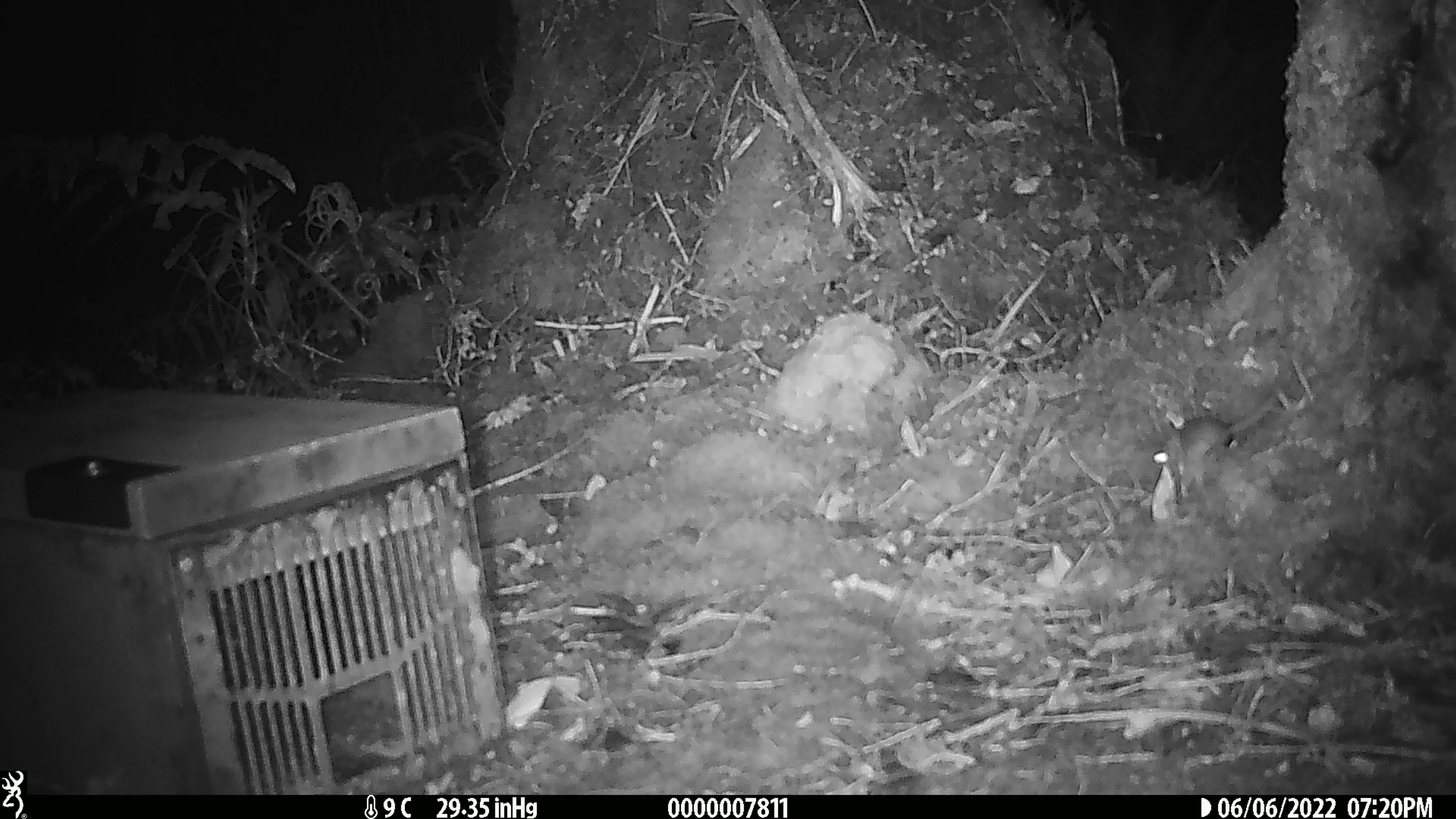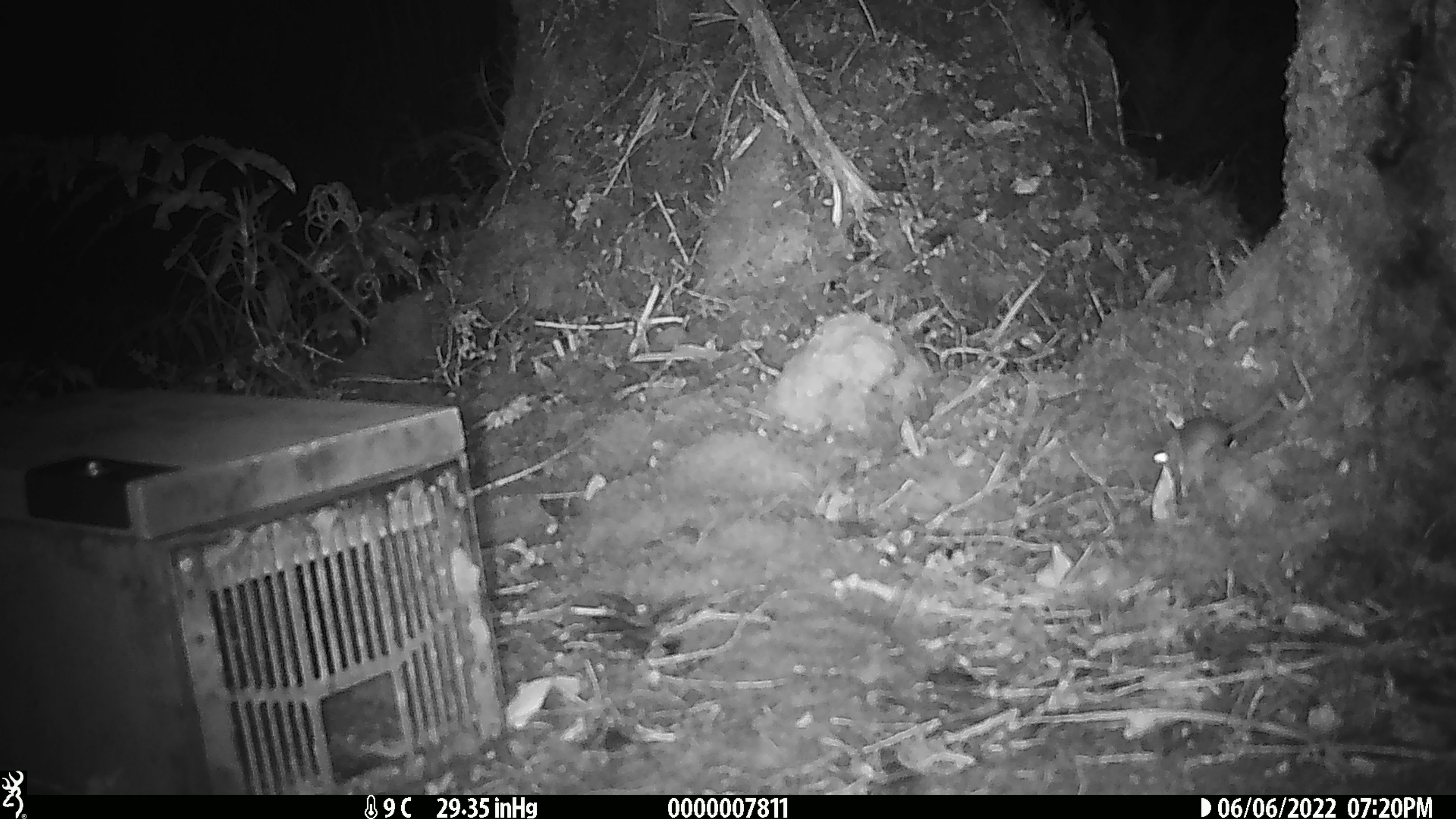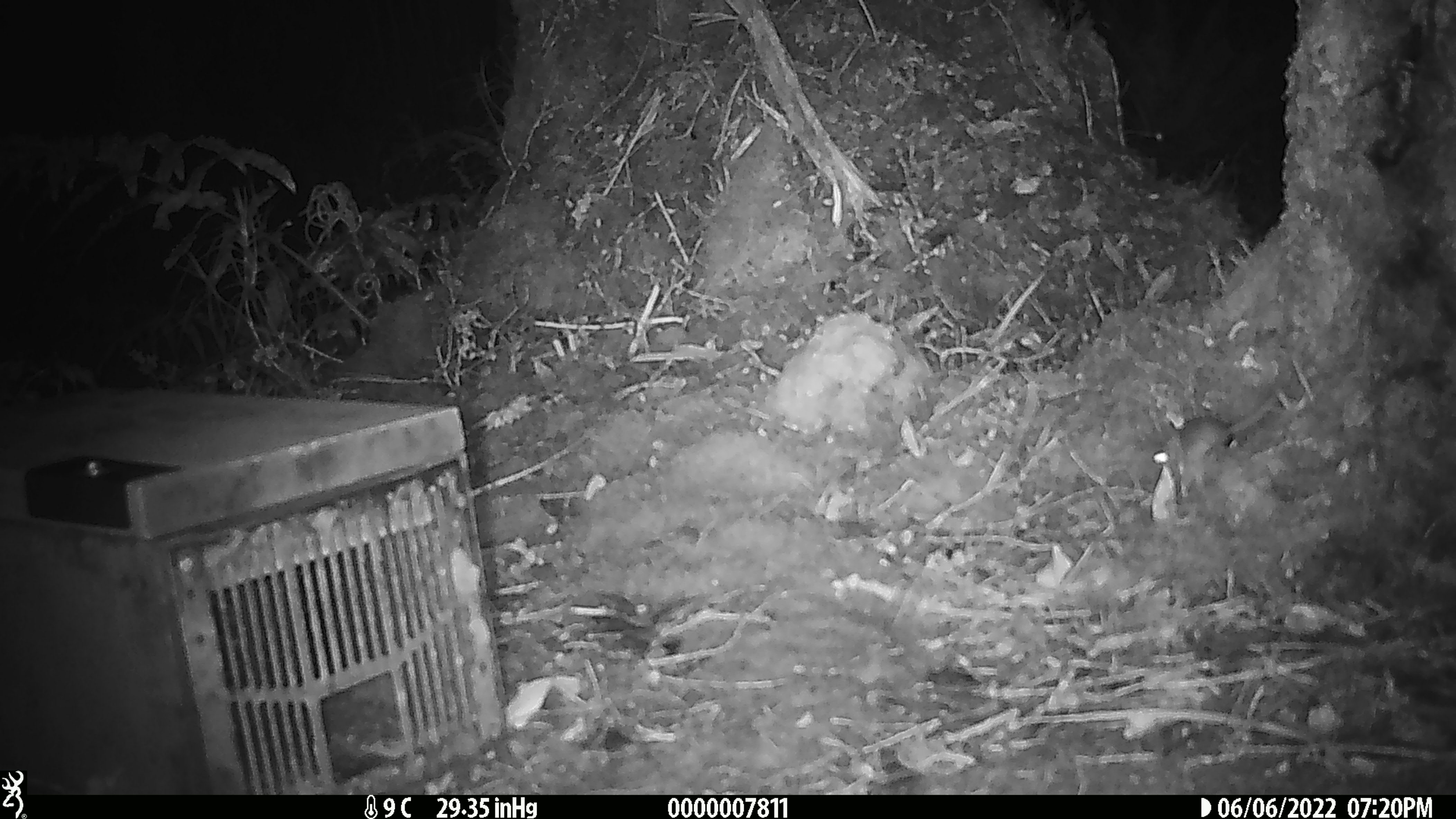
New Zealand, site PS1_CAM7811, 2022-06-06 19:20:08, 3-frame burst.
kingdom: Animalia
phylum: Chordata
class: Mammalia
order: Rodentia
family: Muridae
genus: Mus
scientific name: Mus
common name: mouse